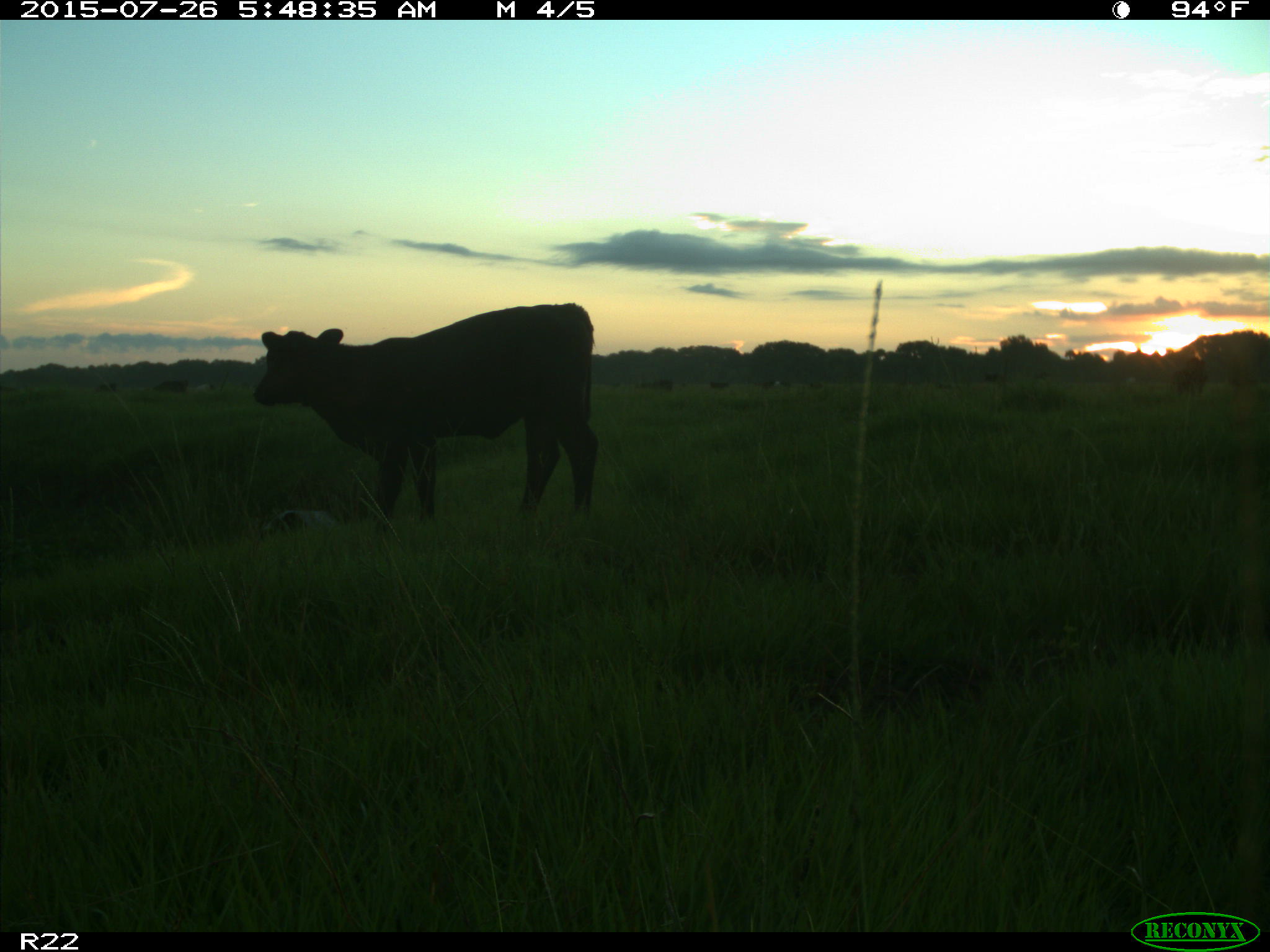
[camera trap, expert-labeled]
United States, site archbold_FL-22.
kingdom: Animalia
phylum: Chordata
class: Mammalia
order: Artiodactyla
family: Bovidae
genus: Bos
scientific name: Bos taurus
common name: domestic cow